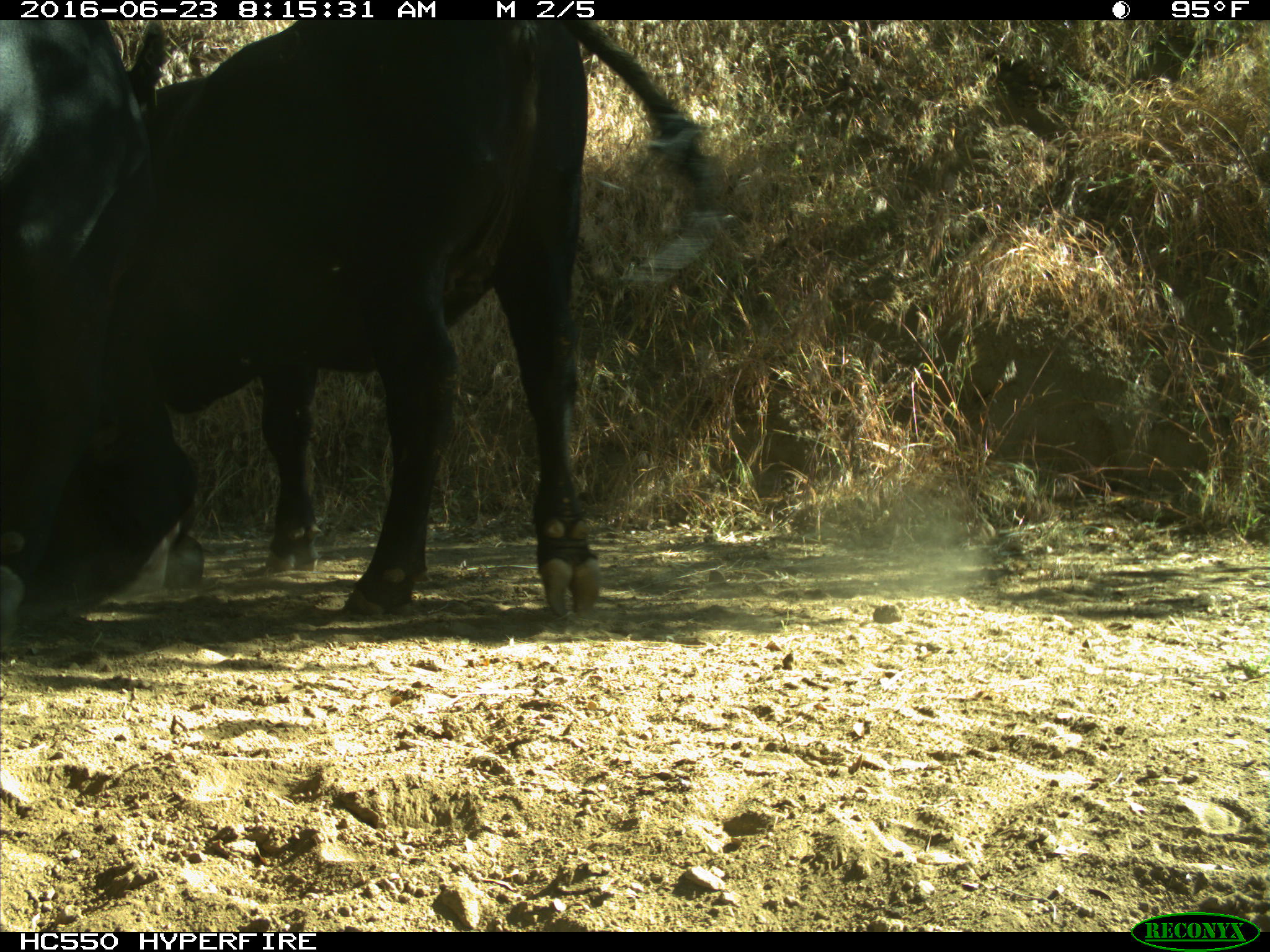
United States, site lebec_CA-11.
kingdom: Animalia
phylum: Chordata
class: Mammalia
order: Artiodactyla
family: Bovidae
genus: Bos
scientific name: Bos taurus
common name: domestic cow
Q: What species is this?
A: Bos taurus (domestic cow).